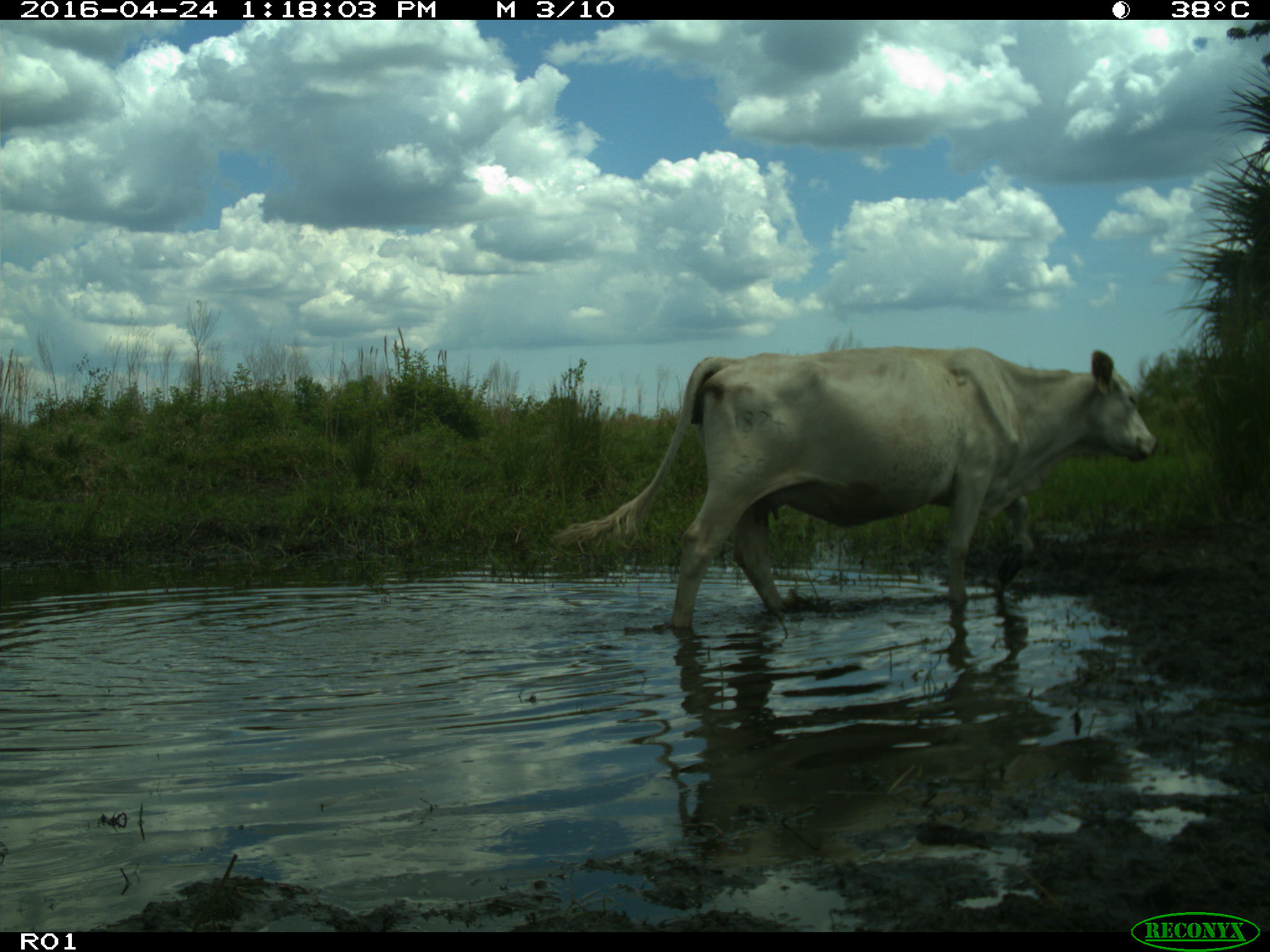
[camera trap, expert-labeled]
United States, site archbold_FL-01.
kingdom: Animalia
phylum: Chordata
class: Mammalia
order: Artiodactyla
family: Bovidae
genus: Bos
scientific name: Bos taurus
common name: domestic cow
Bos taurus (domestic cow).